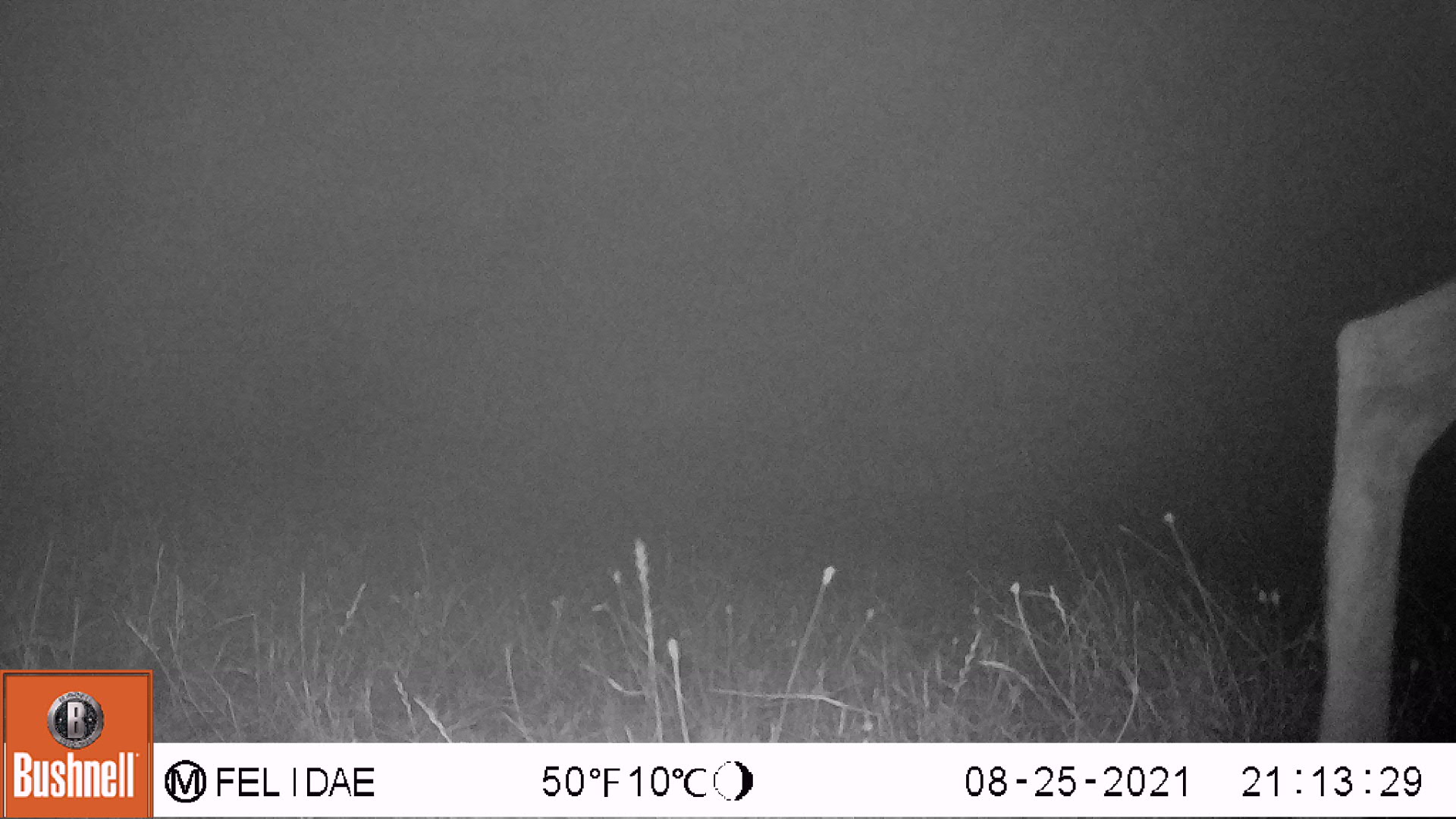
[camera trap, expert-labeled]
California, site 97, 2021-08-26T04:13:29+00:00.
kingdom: Animalia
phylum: Chordata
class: Mammalia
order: Artiodactyla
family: Cervidae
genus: Odocoileus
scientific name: Odocoileus hemionus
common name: mule deer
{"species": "mule deer (Odocoileus hemionus)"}